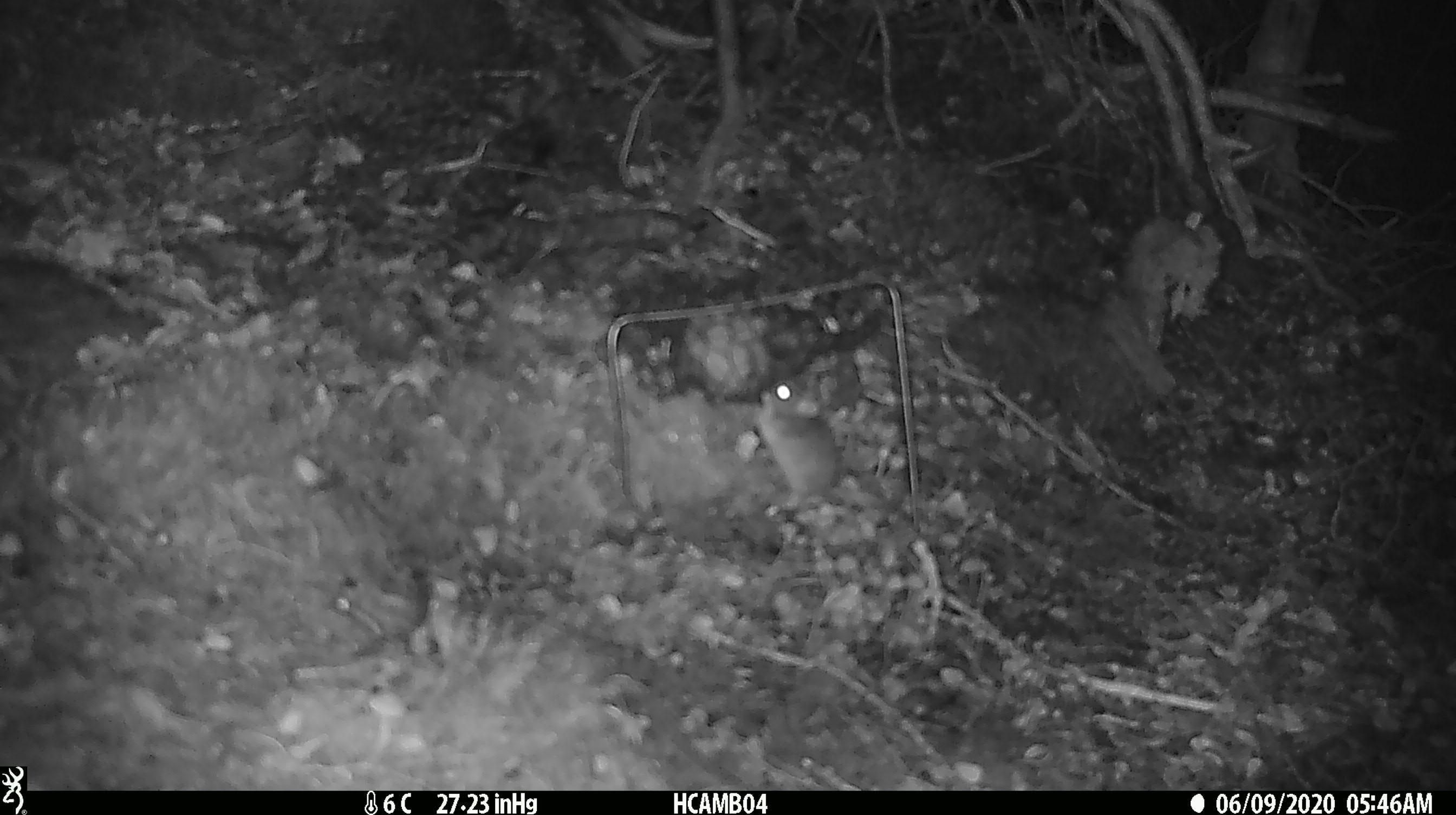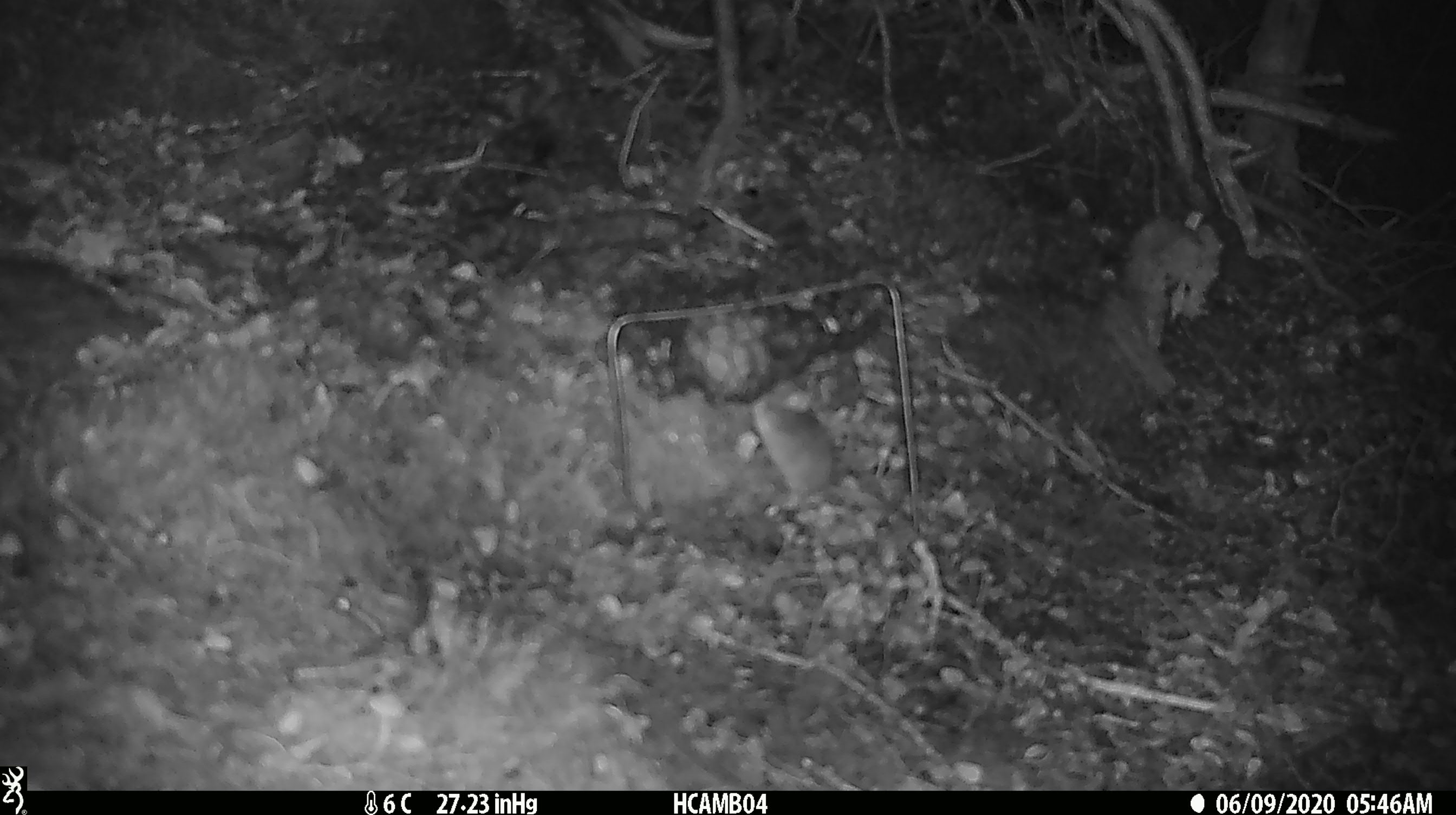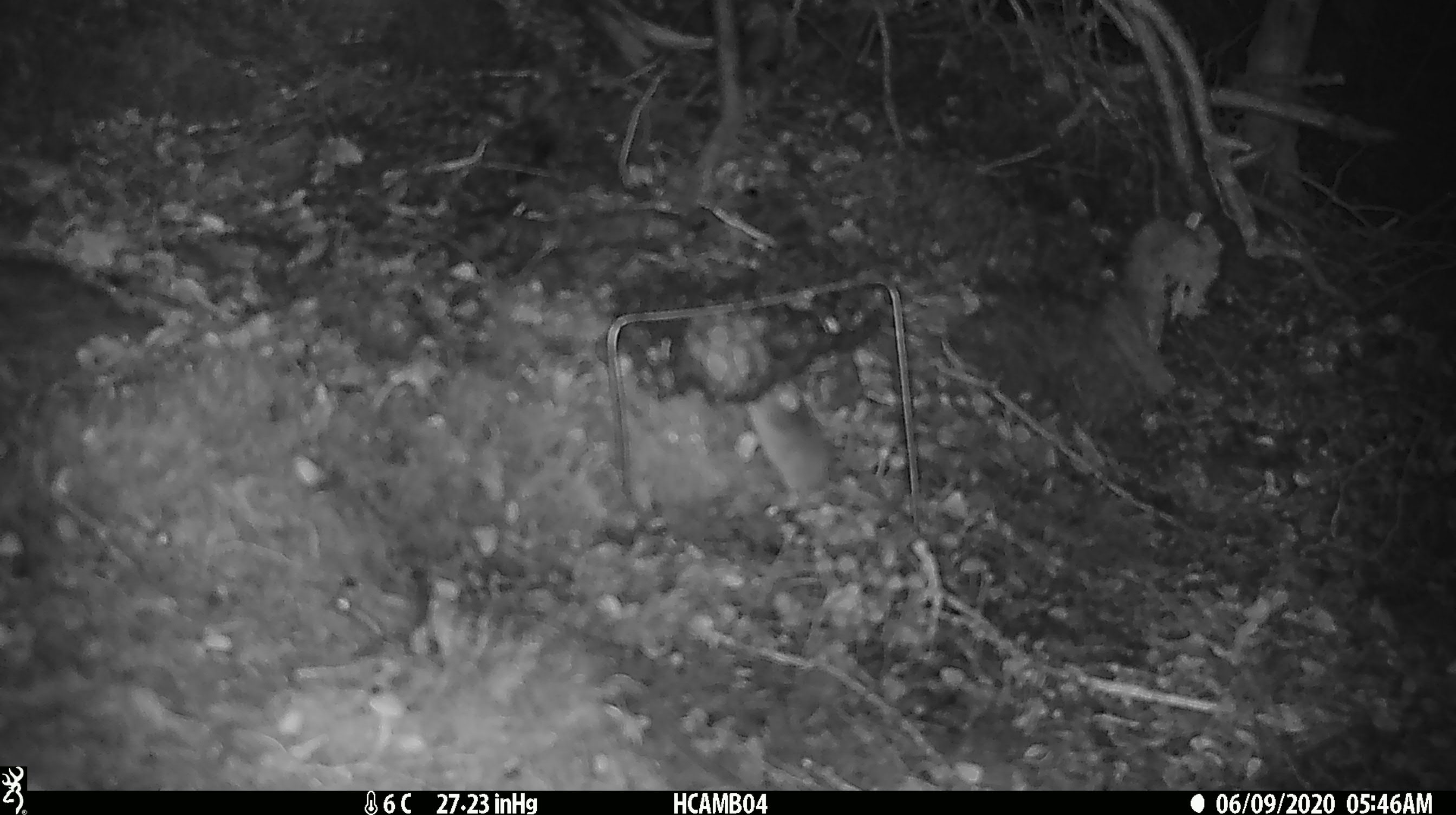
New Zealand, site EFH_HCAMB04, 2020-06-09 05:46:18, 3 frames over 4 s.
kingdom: Animalia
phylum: Chordata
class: Mammalia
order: Rodentia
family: Muridae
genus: Mus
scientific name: Mus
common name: mouse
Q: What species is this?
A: Mouse (Mus).